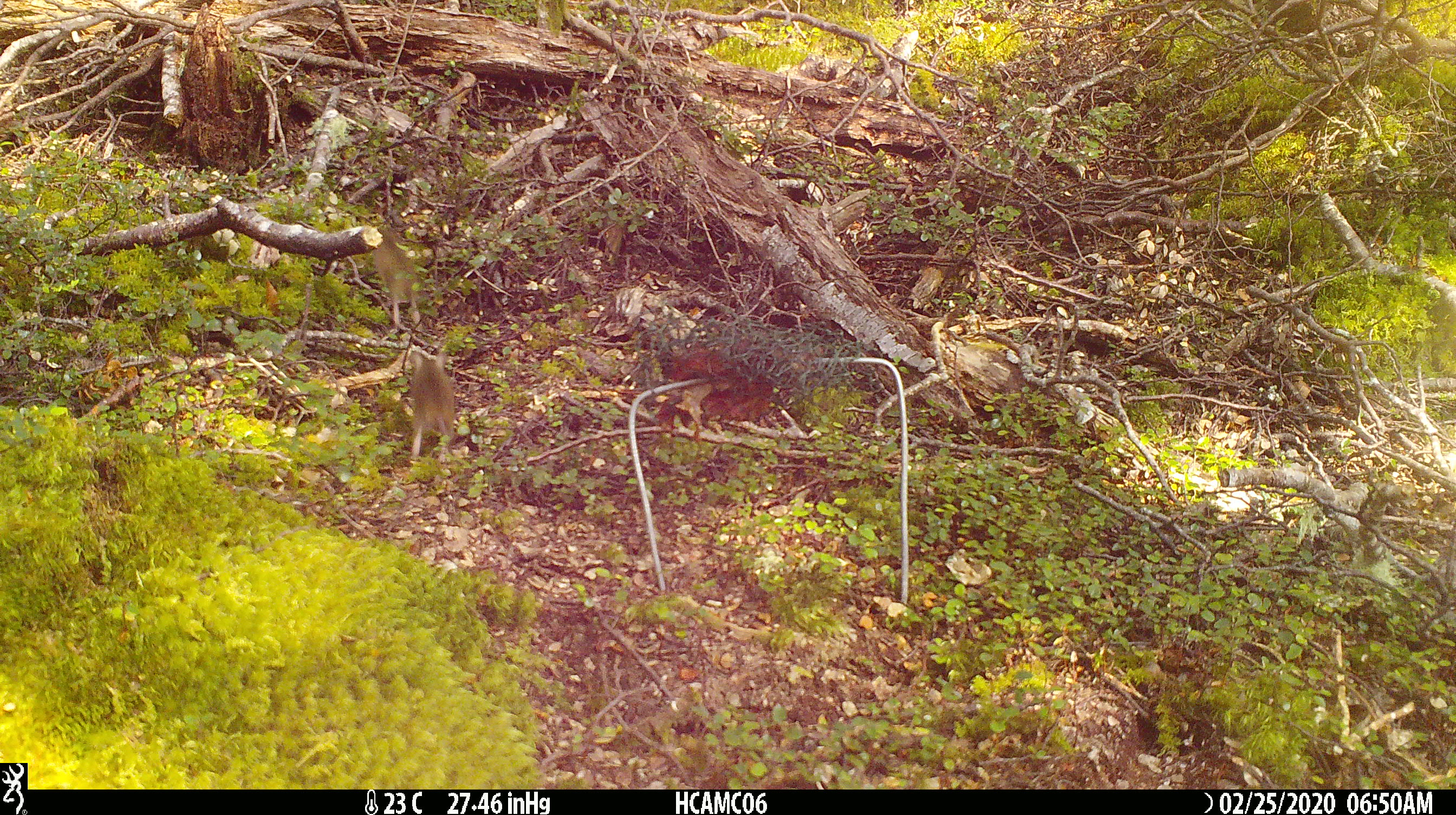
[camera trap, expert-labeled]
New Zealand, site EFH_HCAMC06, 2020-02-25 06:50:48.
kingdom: Animalia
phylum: Chordata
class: Mammalia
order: Rodentia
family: Muridae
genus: Mus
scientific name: Mus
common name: mouse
Mouse (Mus).